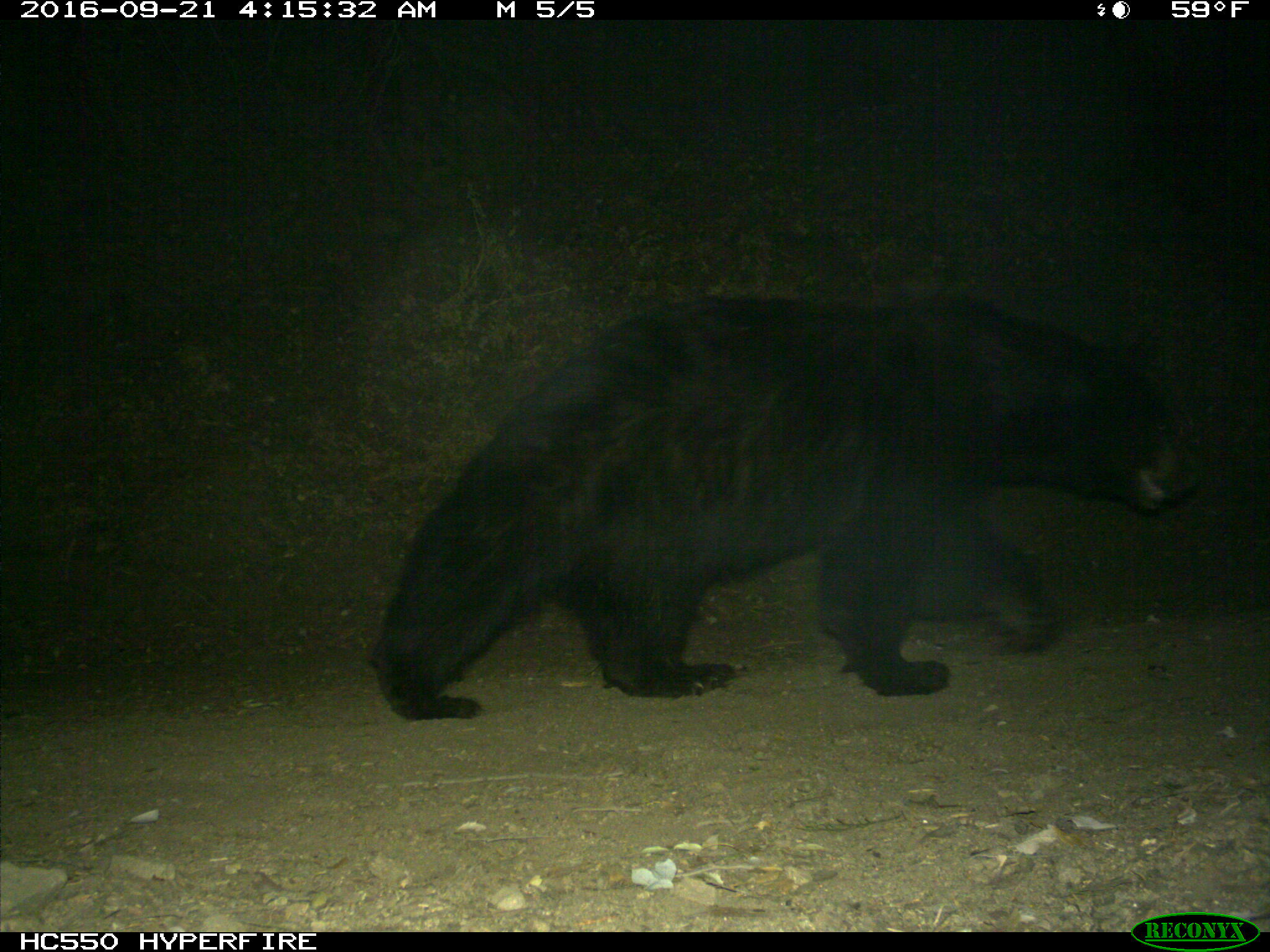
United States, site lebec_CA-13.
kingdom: Animalia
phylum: Chordata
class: Mammalia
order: Carnivora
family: Ursidae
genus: Ursus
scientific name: Ursus americanus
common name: american black bear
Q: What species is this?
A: Ursus americanus (american black bear).